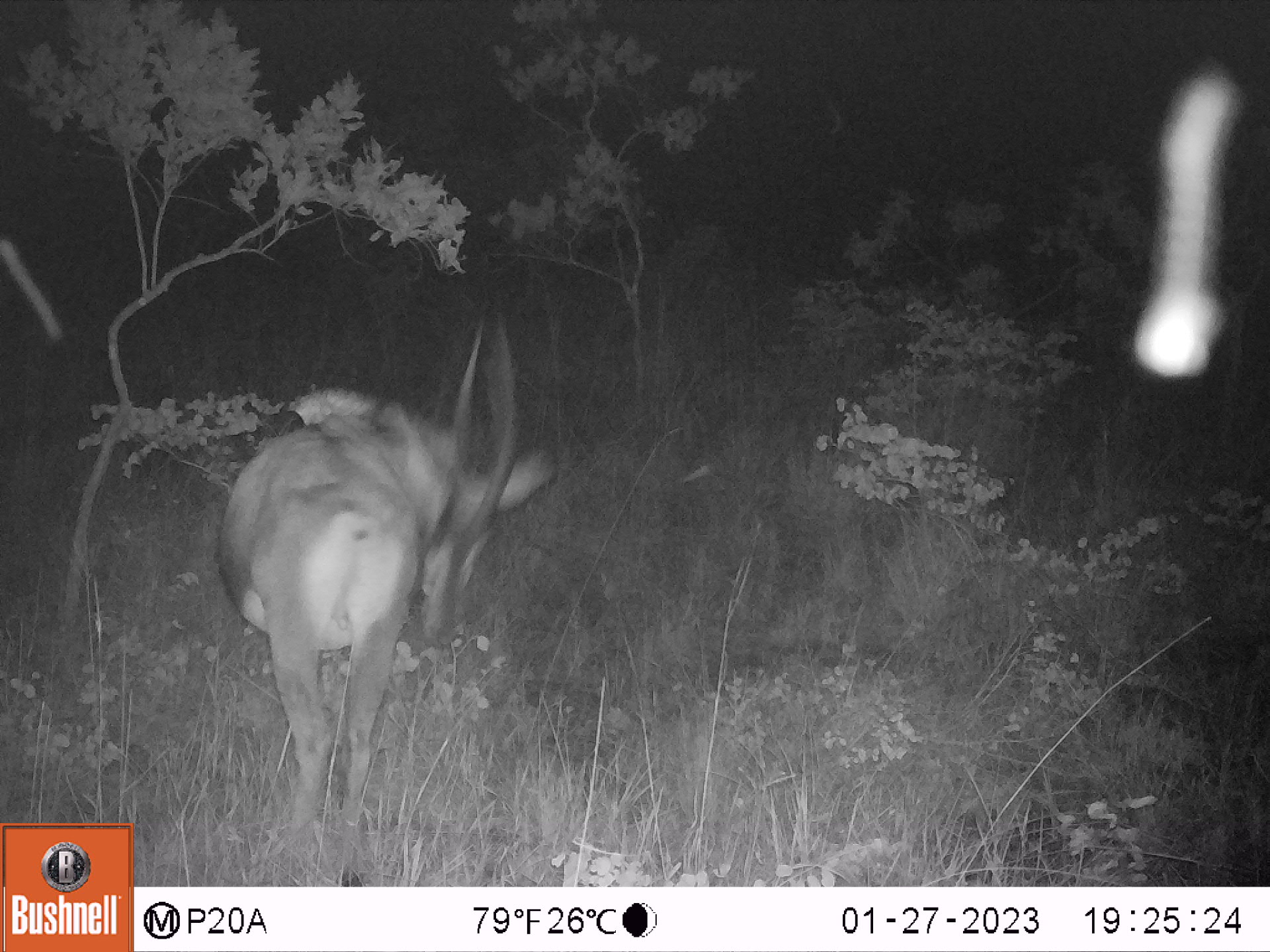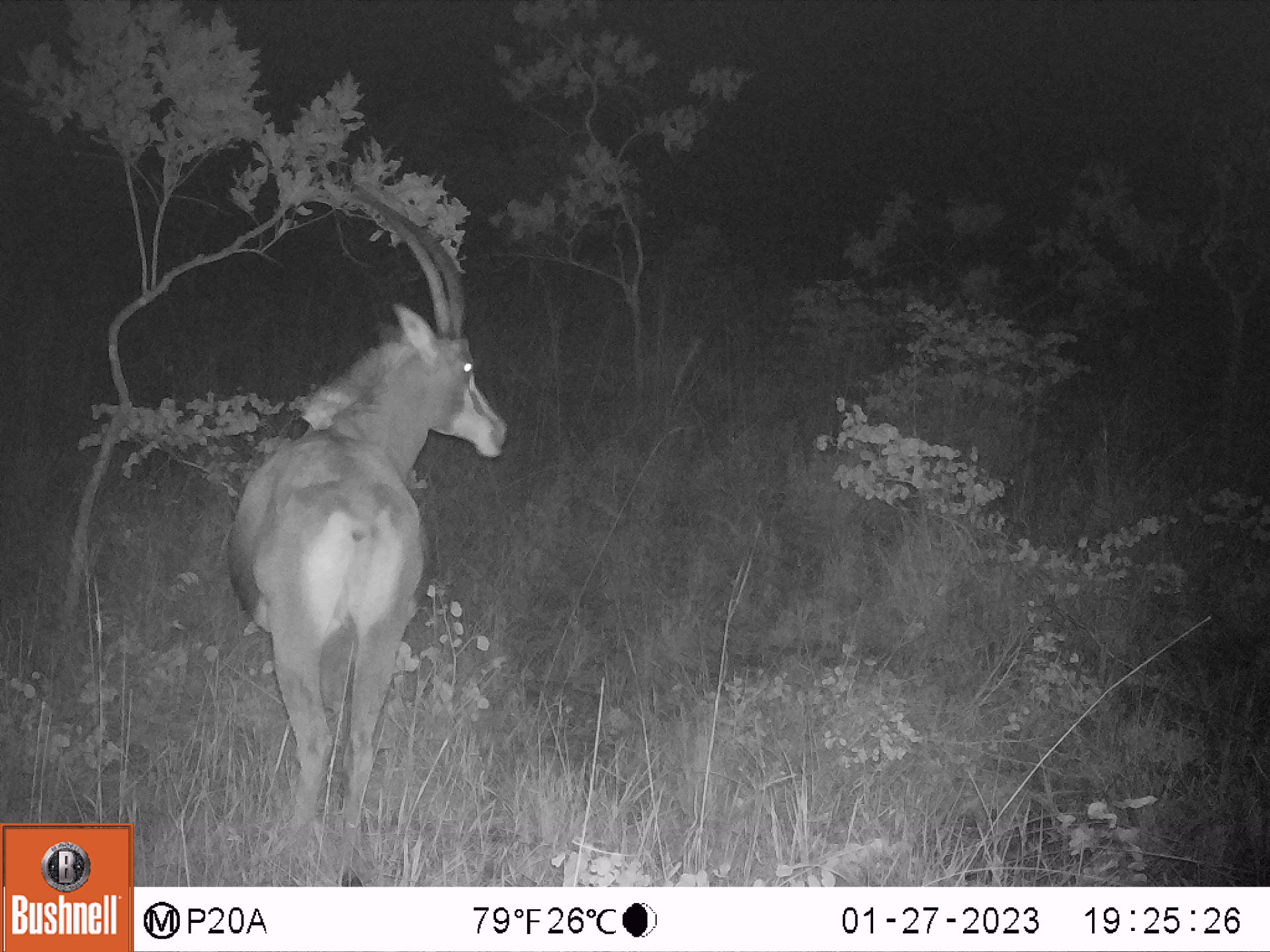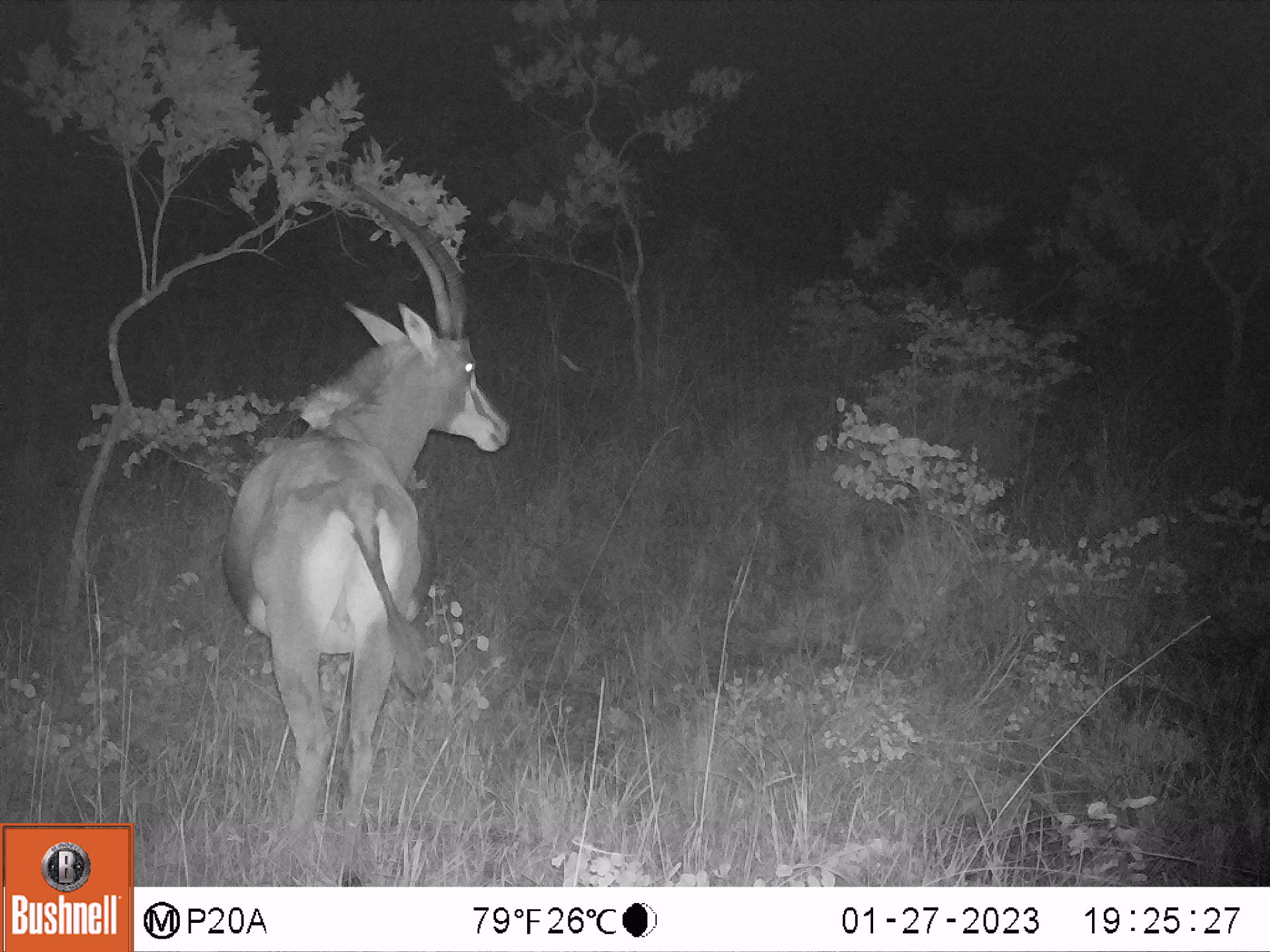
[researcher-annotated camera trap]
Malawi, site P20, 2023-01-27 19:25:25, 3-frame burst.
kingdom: Animalia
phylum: Chordata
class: Mammalia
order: Artiodactyla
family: Bovidae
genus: Hippotragus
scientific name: Hippotragus niger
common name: sable antelope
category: sable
Sable (sable antelope) (Hippotragus niger), count 1.